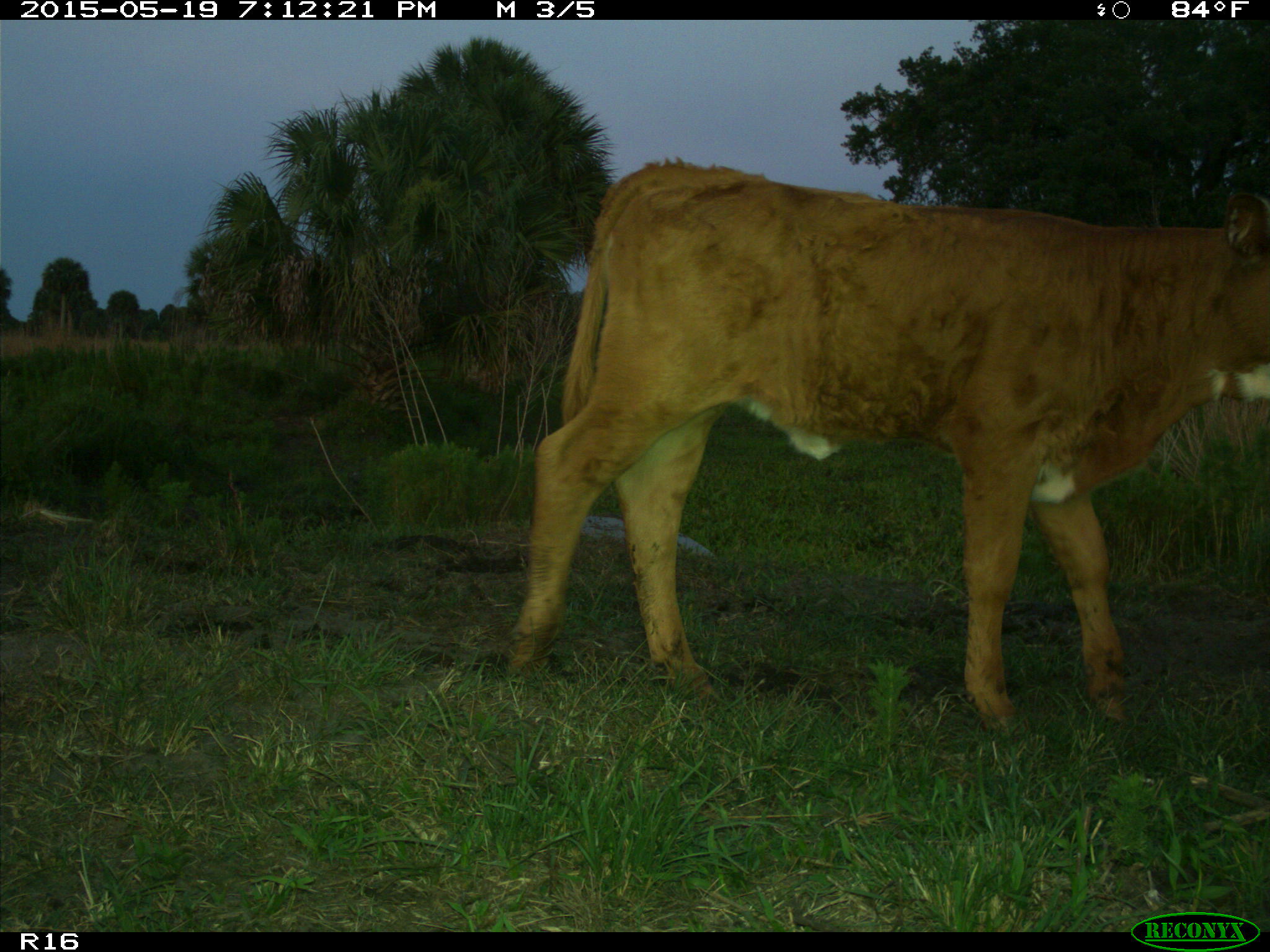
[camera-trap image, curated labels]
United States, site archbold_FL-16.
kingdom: Animalia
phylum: Chordata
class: Mammalia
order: Artiodactyla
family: Bovidae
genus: Bos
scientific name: Bos taurus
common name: domestic cow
Bos taurus (domestic cow).